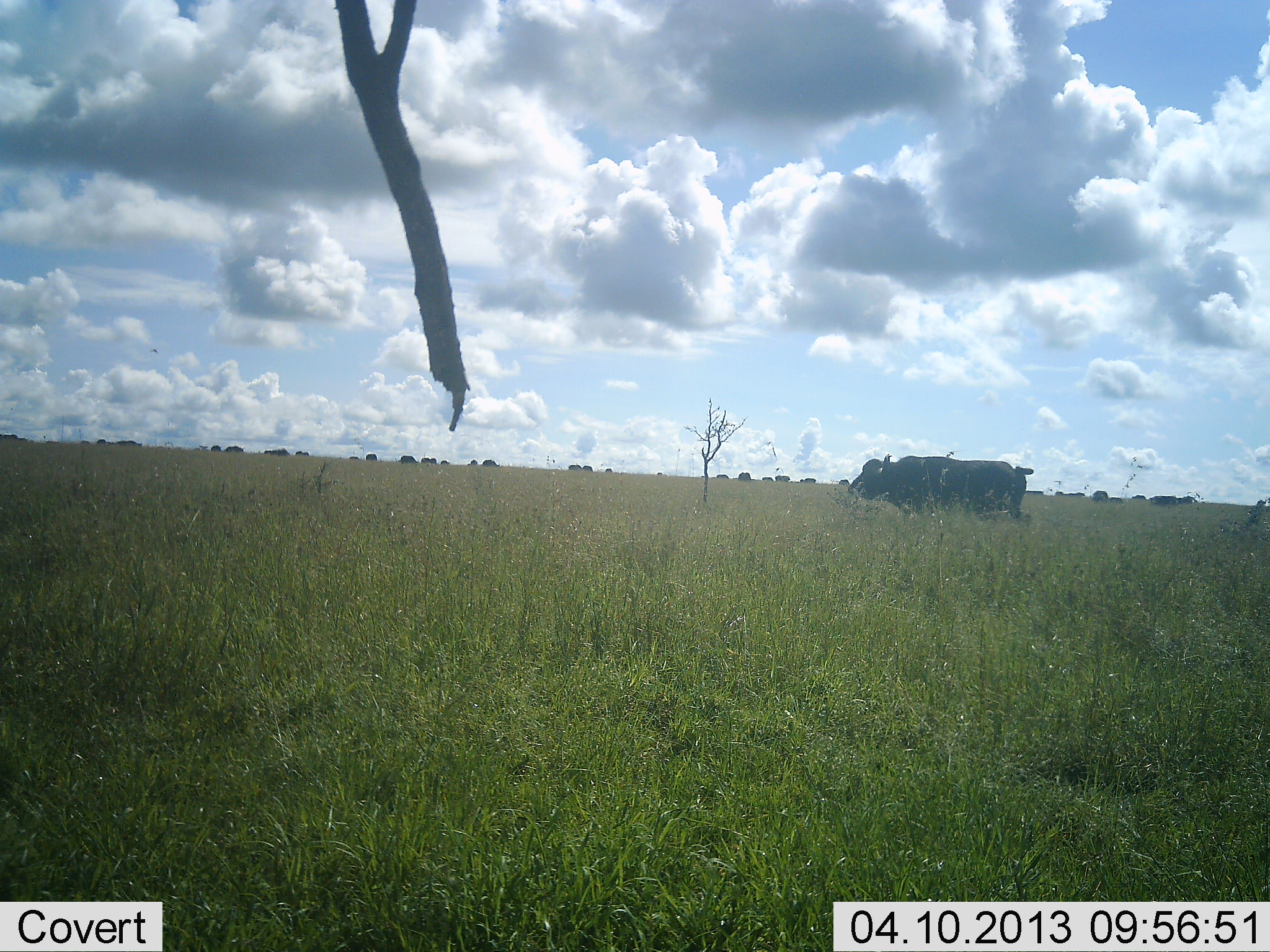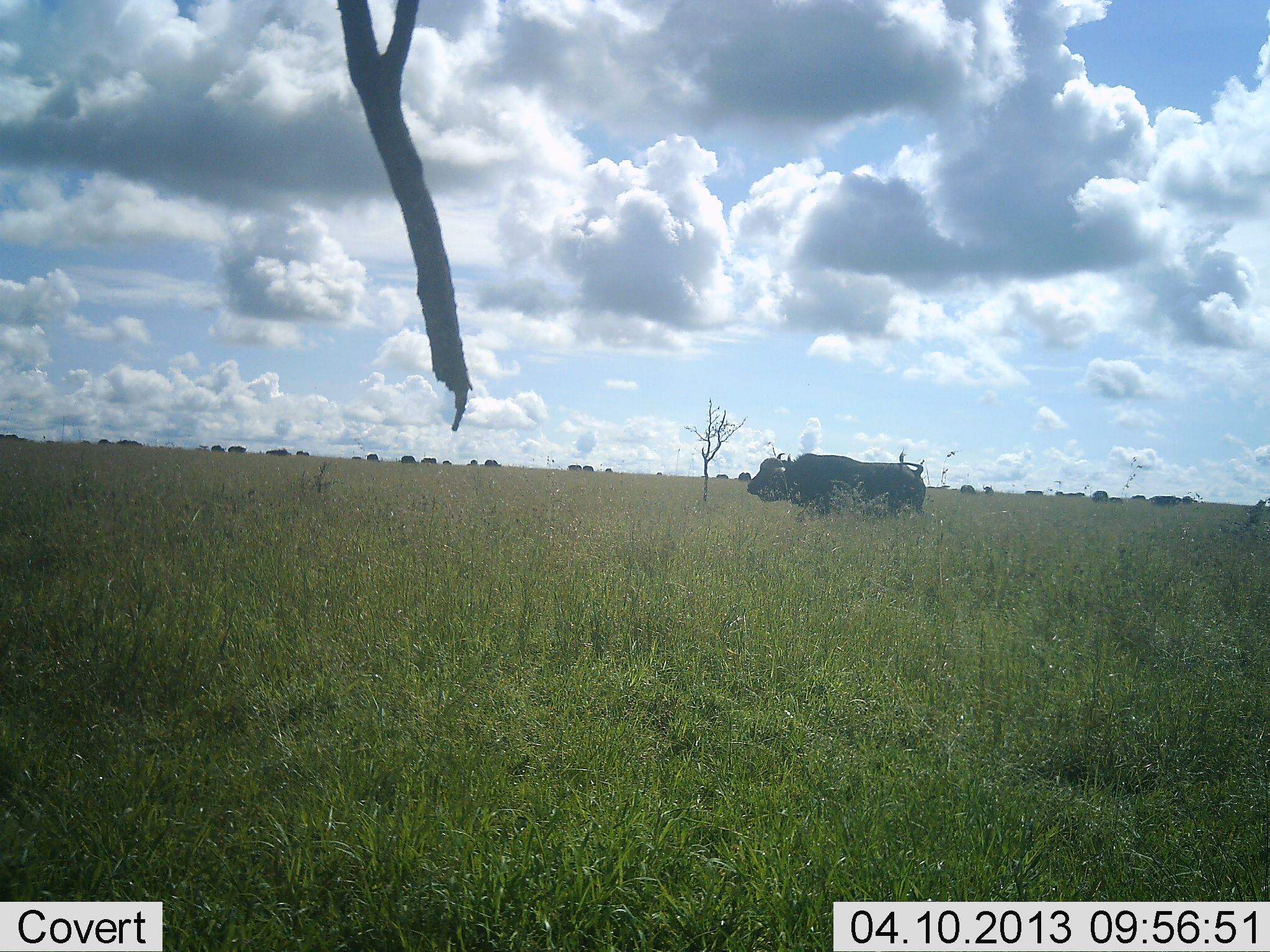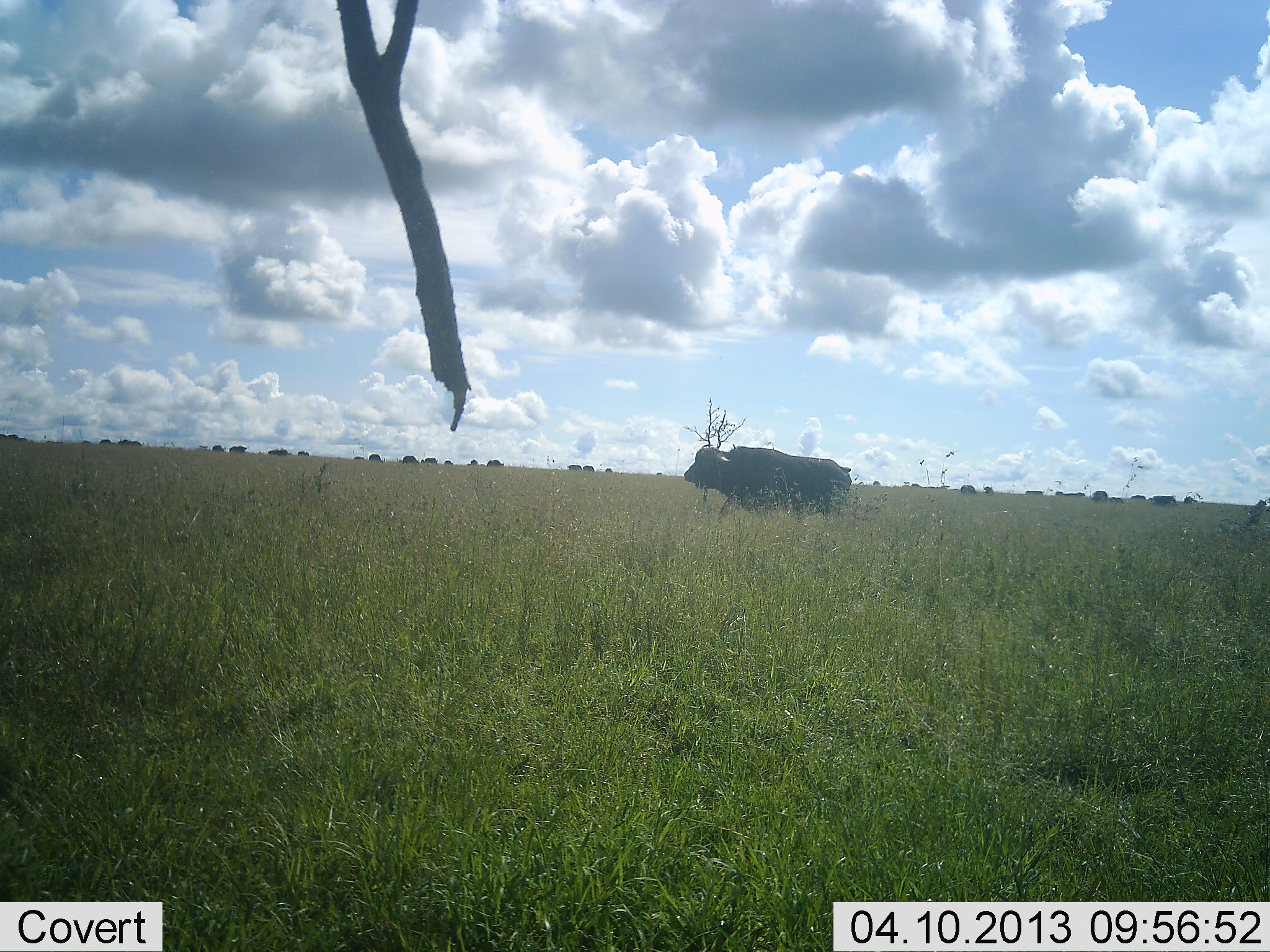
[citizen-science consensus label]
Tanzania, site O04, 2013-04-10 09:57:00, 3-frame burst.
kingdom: Animalia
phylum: Chordata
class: Mammalia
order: Artiodactyla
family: Bovidae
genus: Syncerus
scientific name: Syncerus caffer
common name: cape buffalo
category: buffalo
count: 11-50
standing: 39%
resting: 0%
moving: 83%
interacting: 0%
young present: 0%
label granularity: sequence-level